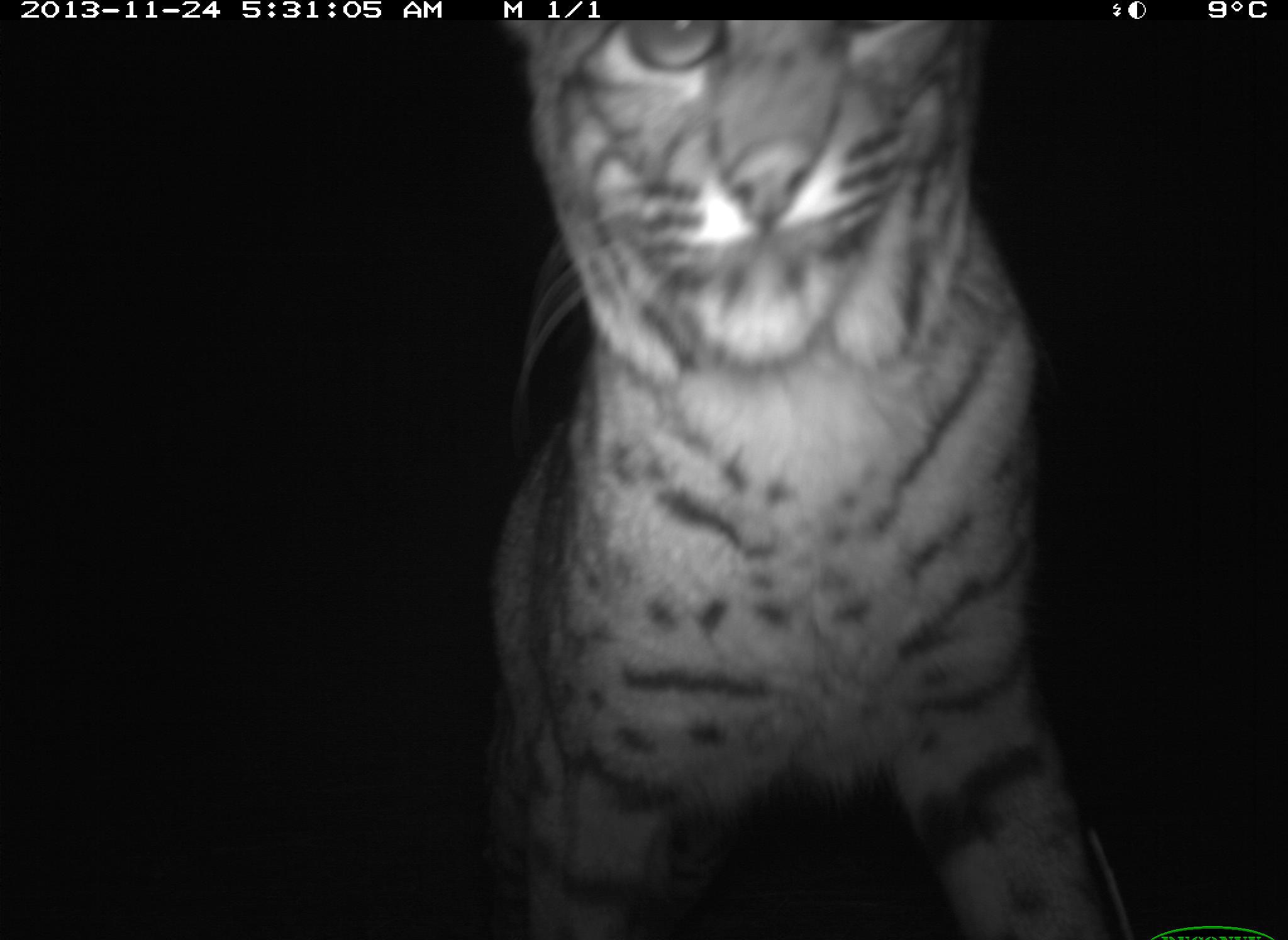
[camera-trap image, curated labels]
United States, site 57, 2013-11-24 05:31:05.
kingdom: Animalia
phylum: Chordata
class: Mammalia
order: Carnivora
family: Felidae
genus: Lynx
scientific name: Lynx rufus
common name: bobcat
Bobcat (Lynx rufus).